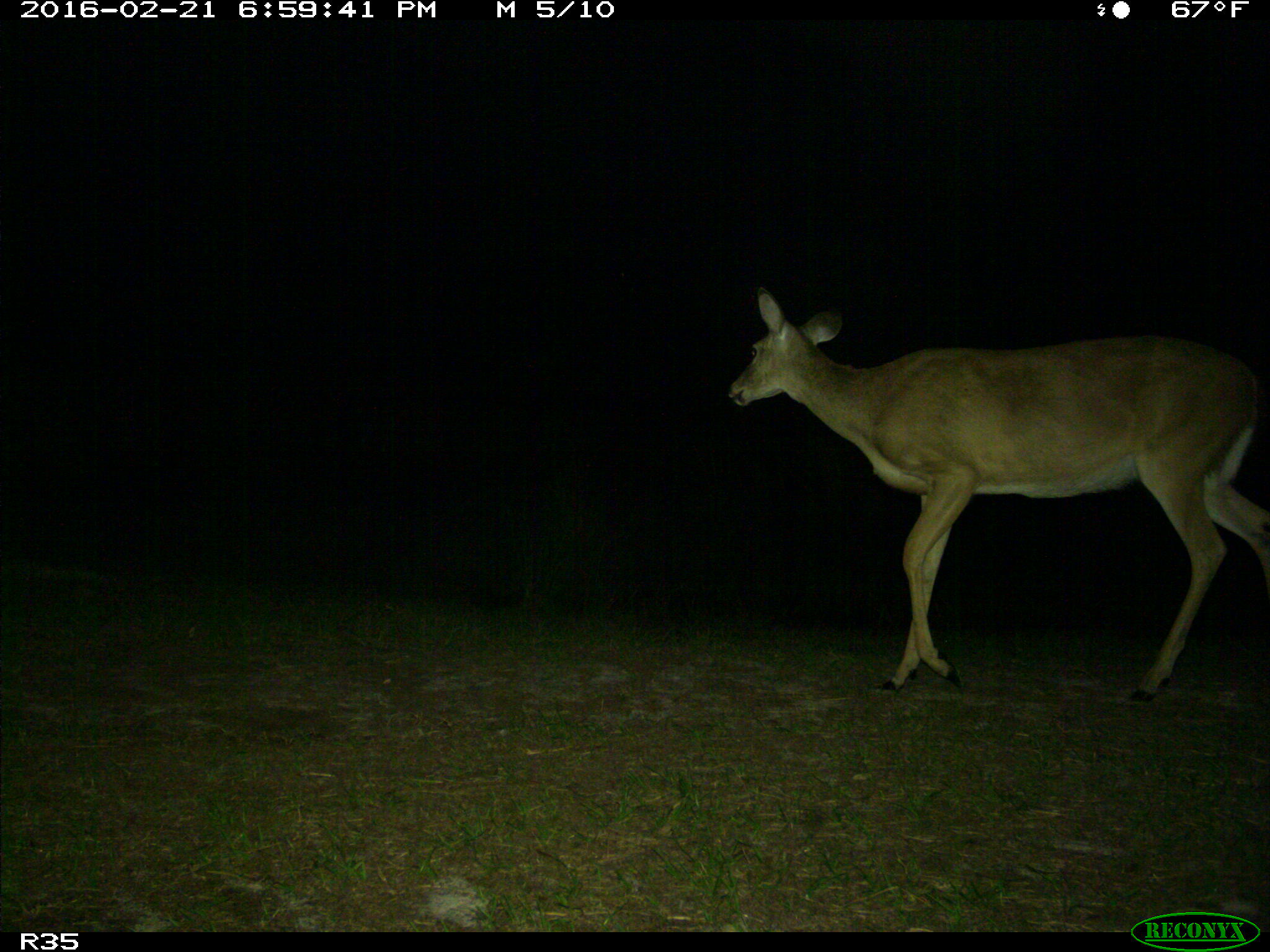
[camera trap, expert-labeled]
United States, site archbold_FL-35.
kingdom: Animalia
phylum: Chordata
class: Mammalia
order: Artiodactyla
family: Cervidae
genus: Odocoileus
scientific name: Odocoileus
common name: deer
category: unidentified deer